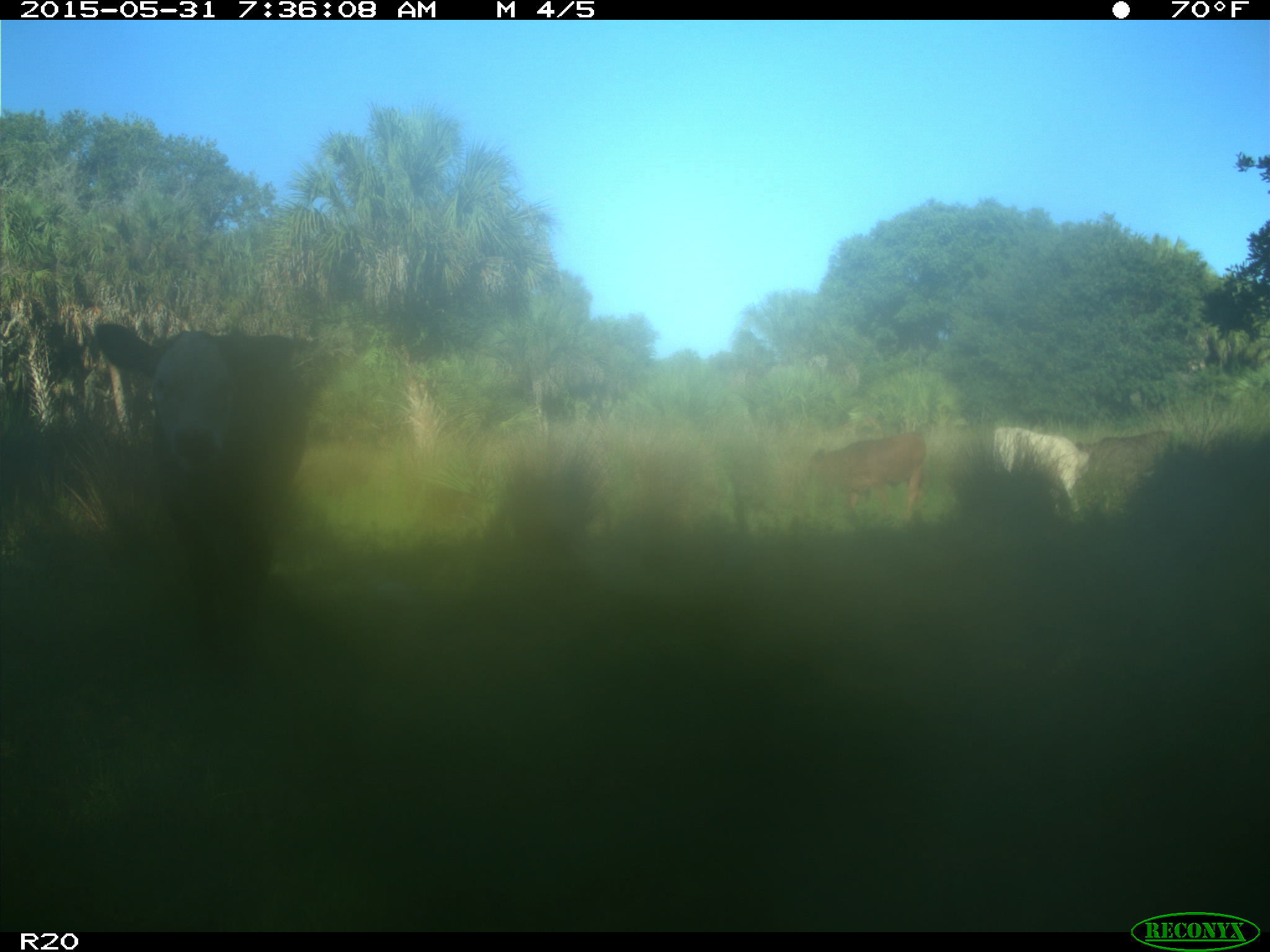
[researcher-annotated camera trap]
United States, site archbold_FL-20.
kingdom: Animalia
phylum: Chordata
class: Mammalia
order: Artiodactyla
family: Bovidae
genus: Bos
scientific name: Bos taurus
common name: domestic cow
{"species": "Bos taurus (domestic cow)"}